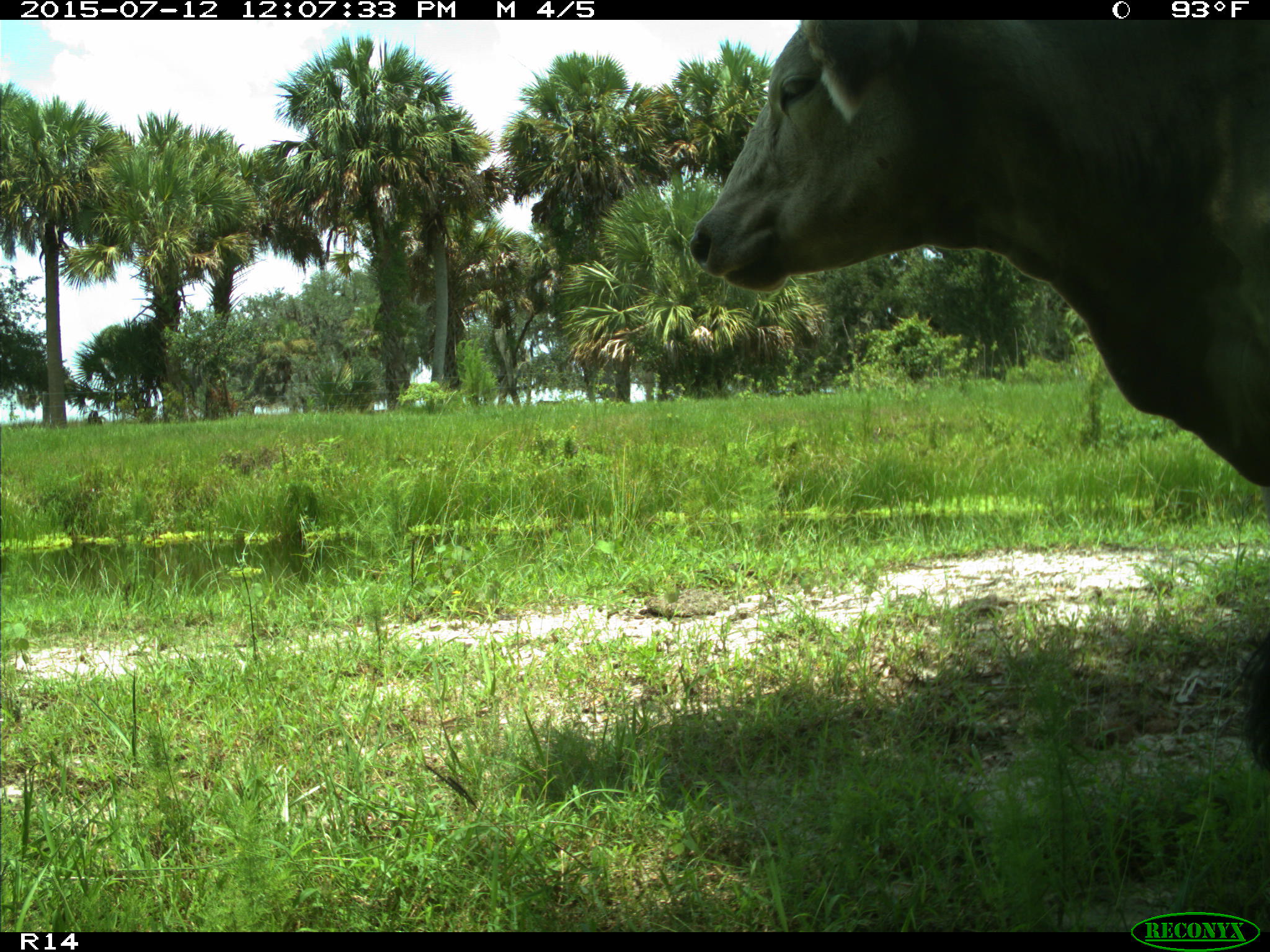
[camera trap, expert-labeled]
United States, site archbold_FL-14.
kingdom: Animalia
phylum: Chordata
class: Mammalia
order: Artiodactyla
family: Bovidae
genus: Bos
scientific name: Bos taurus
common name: domestic cow